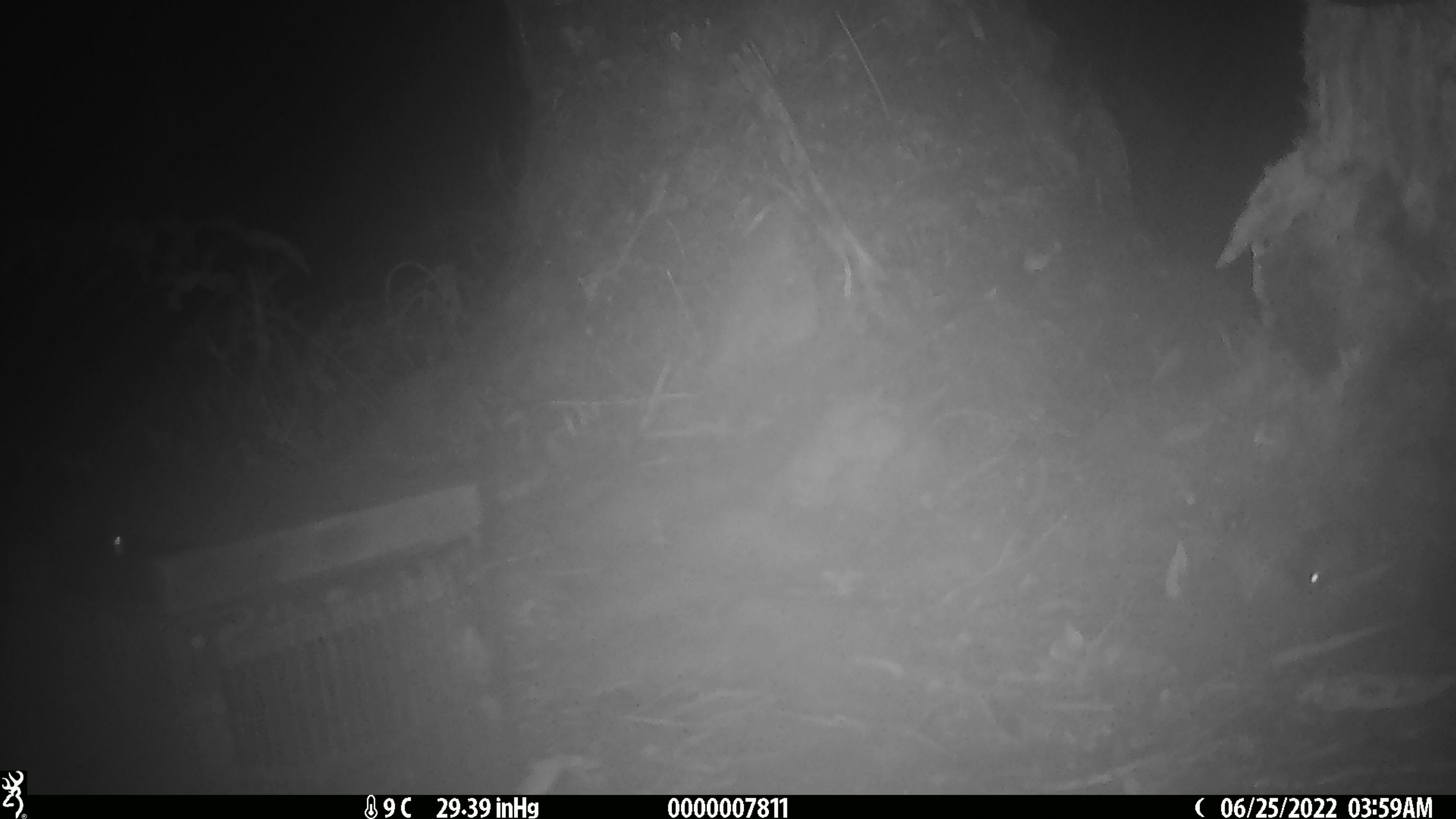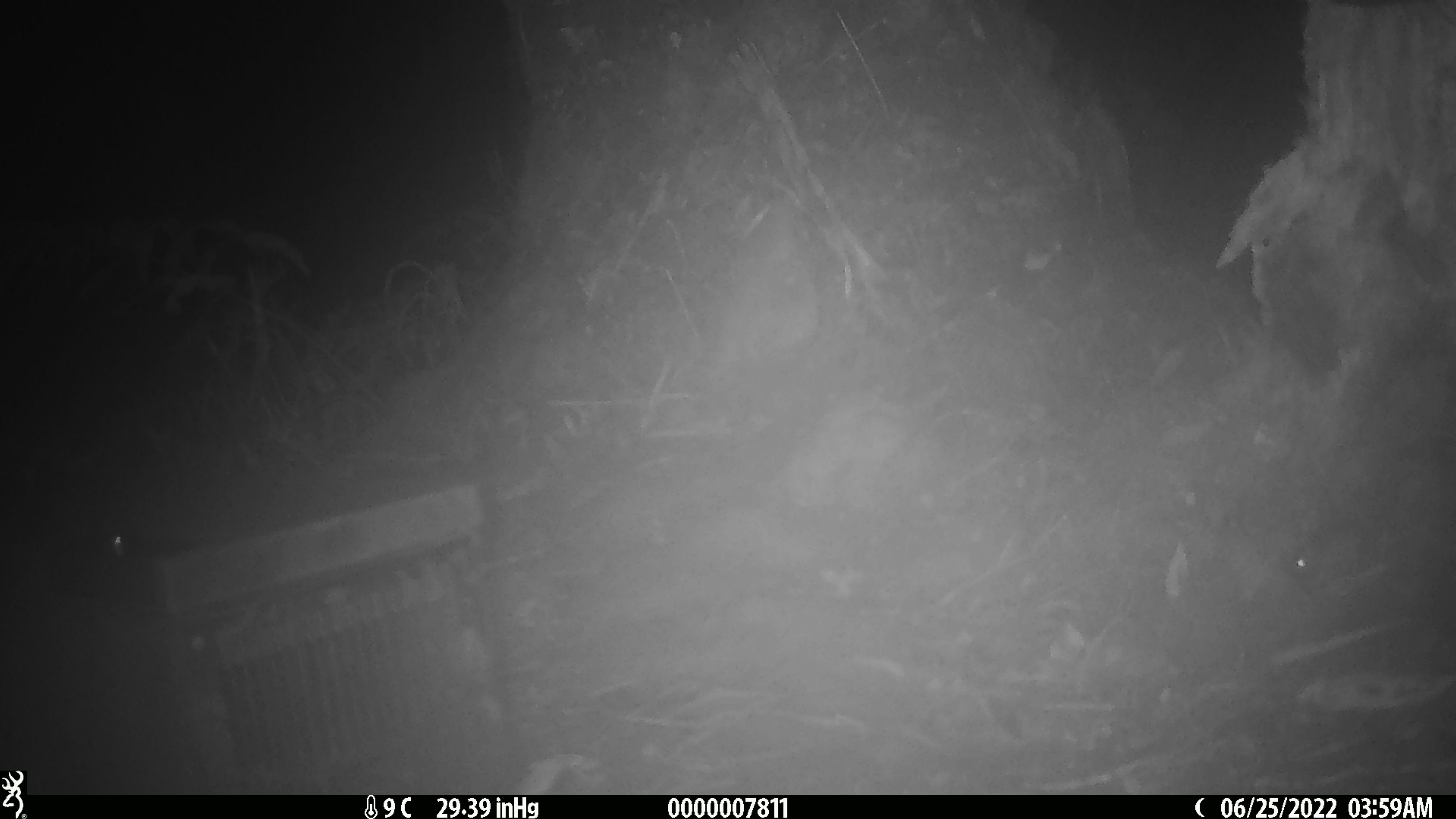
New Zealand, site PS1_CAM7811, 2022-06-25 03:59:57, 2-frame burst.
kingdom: Animalia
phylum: Chordata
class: Mammalia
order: Rodentia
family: Muridae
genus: Mus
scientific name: Mus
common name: mouse